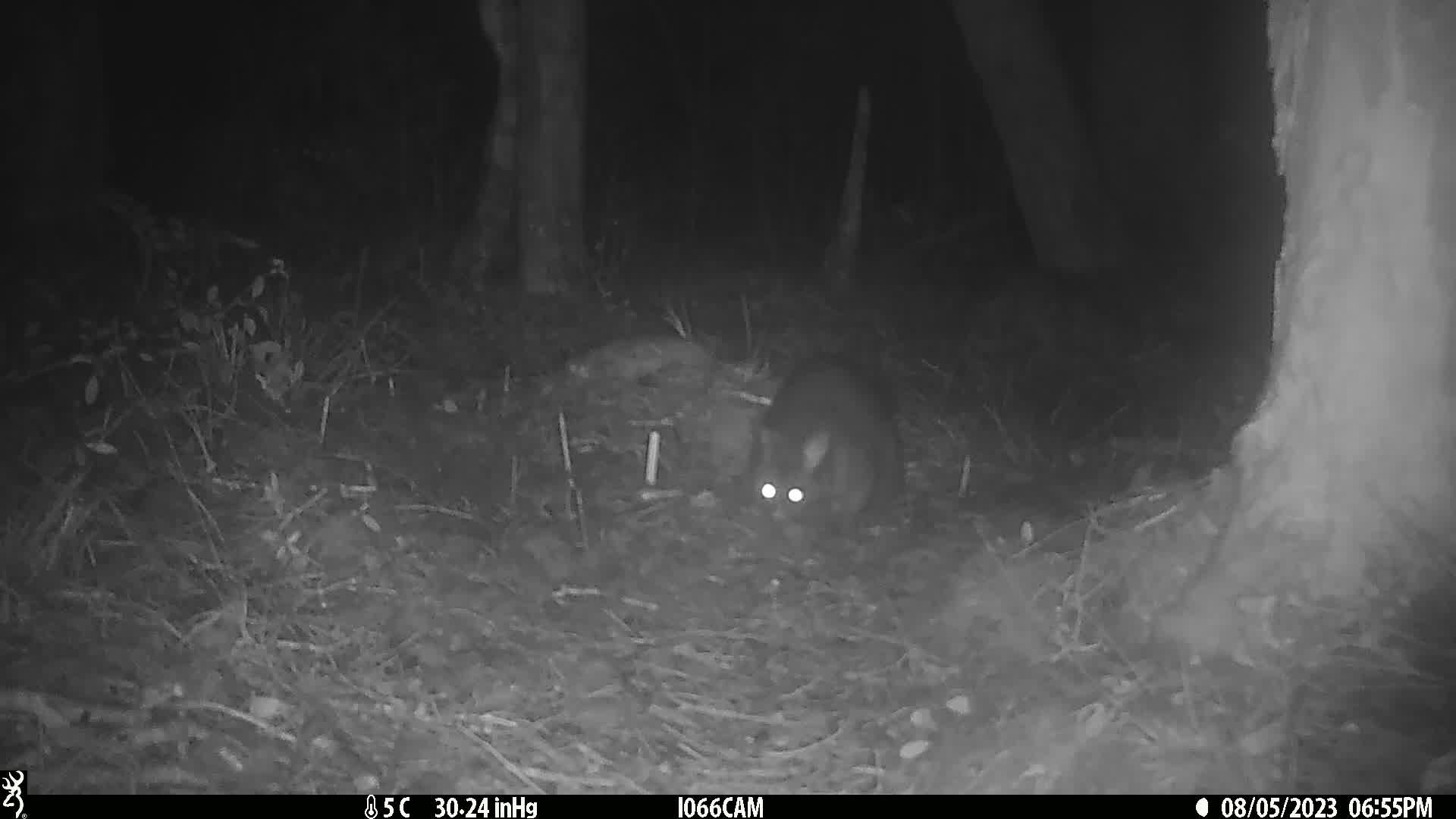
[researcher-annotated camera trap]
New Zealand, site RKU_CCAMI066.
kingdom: Animalia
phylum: Chordata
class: Mammalia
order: Diprotodontia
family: Phalangeridae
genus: Trichosurus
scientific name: Trichosurus vulpecula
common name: common brushtail possum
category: possum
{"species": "possum (common brushtail possum) (Trichosurus vulpecula)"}